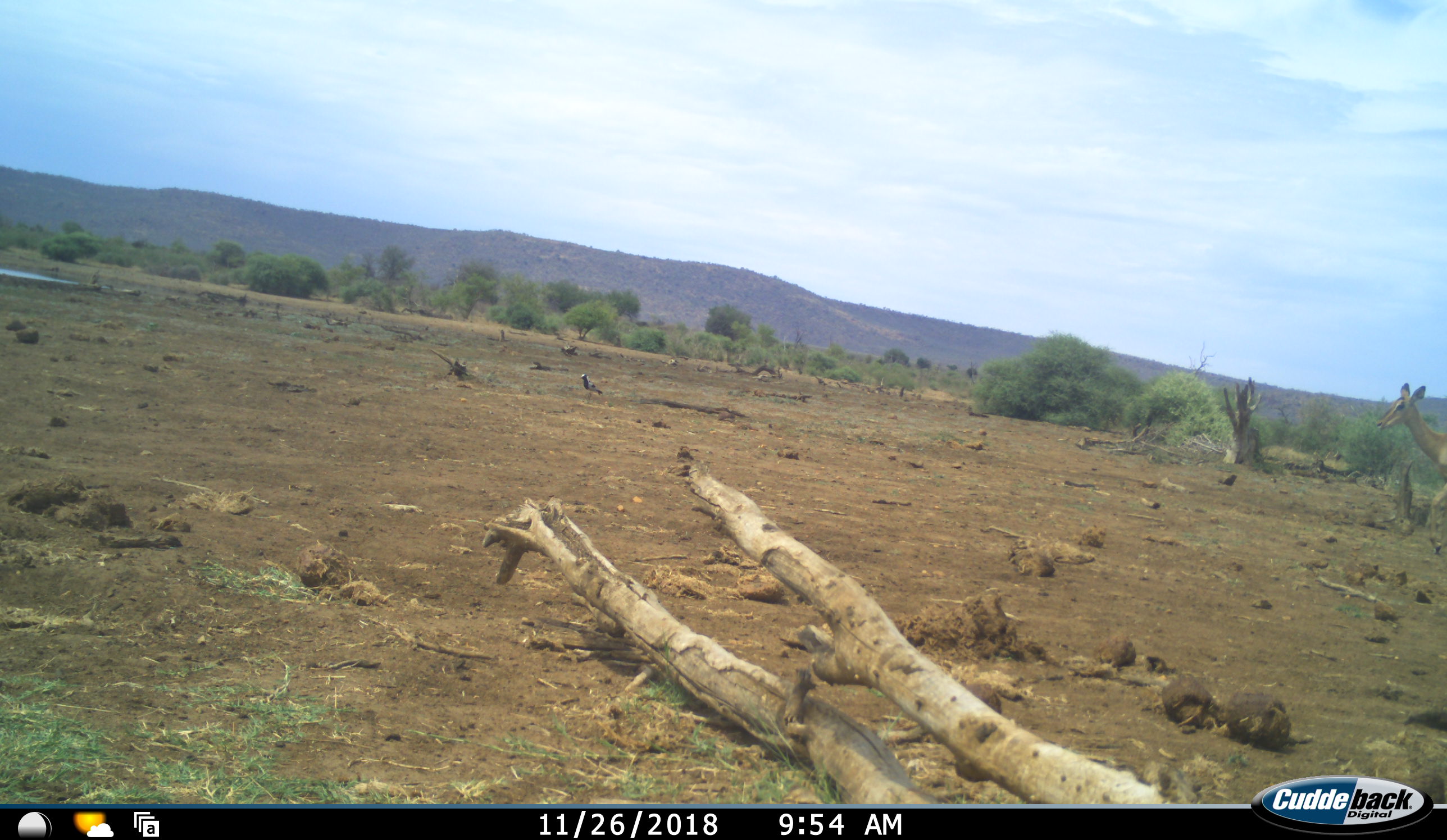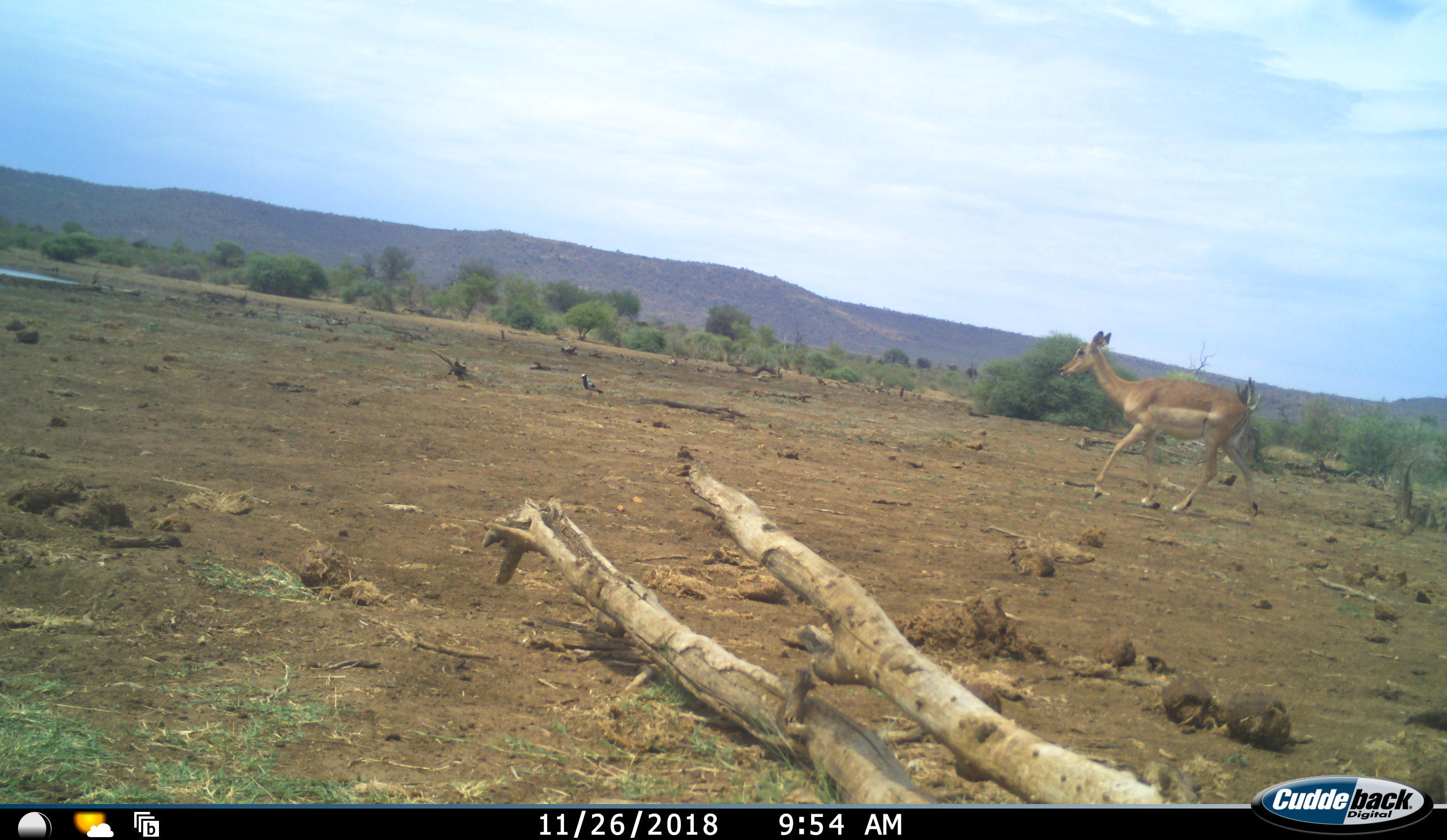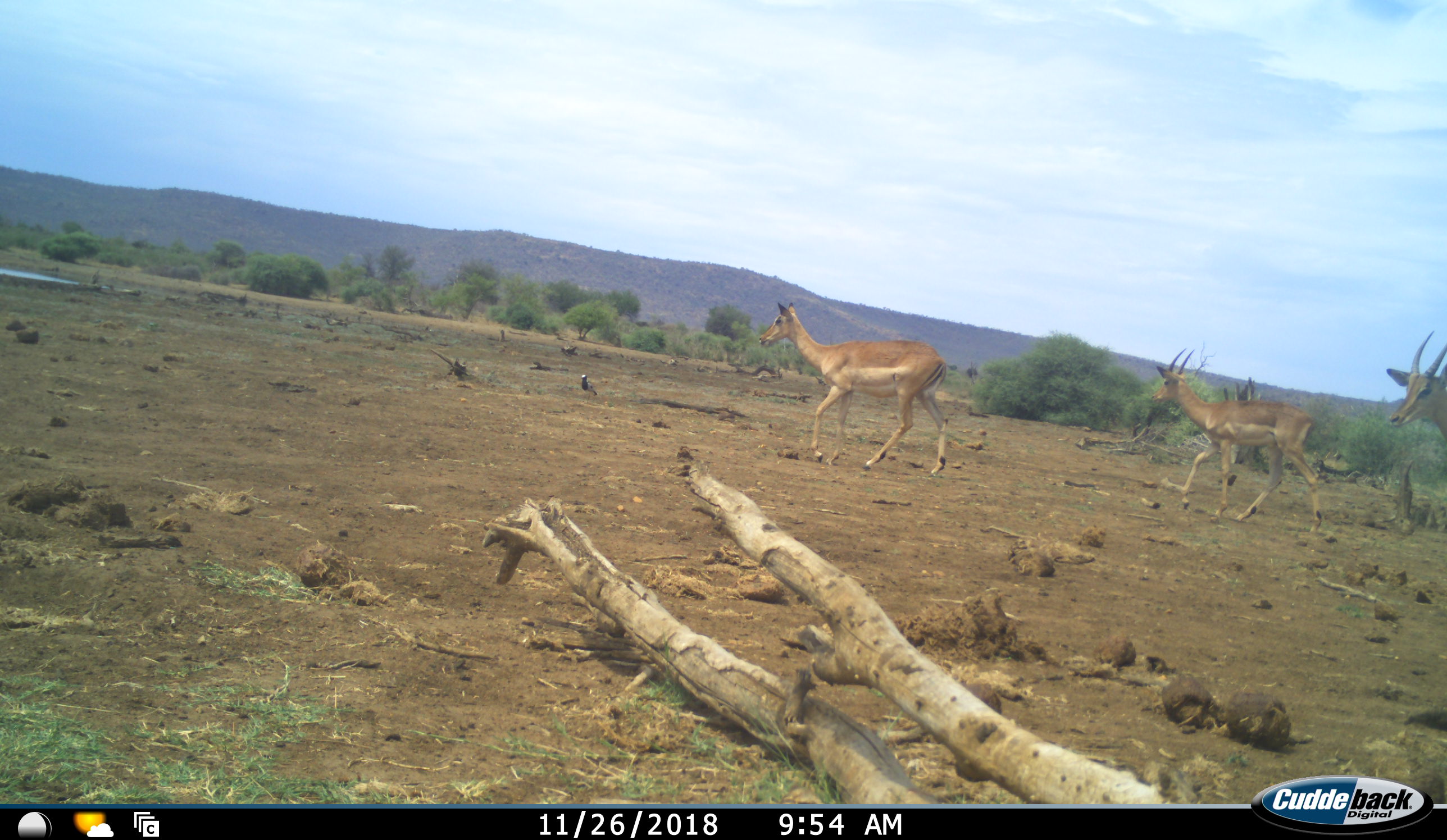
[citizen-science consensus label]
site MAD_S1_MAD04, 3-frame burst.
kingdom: Animalia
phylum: Chordata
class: Mammalia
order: Artiodactyla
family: Bovidae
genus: Aepyceros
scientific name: Aepyceros melampus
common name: impala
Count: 3.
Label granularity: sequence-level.